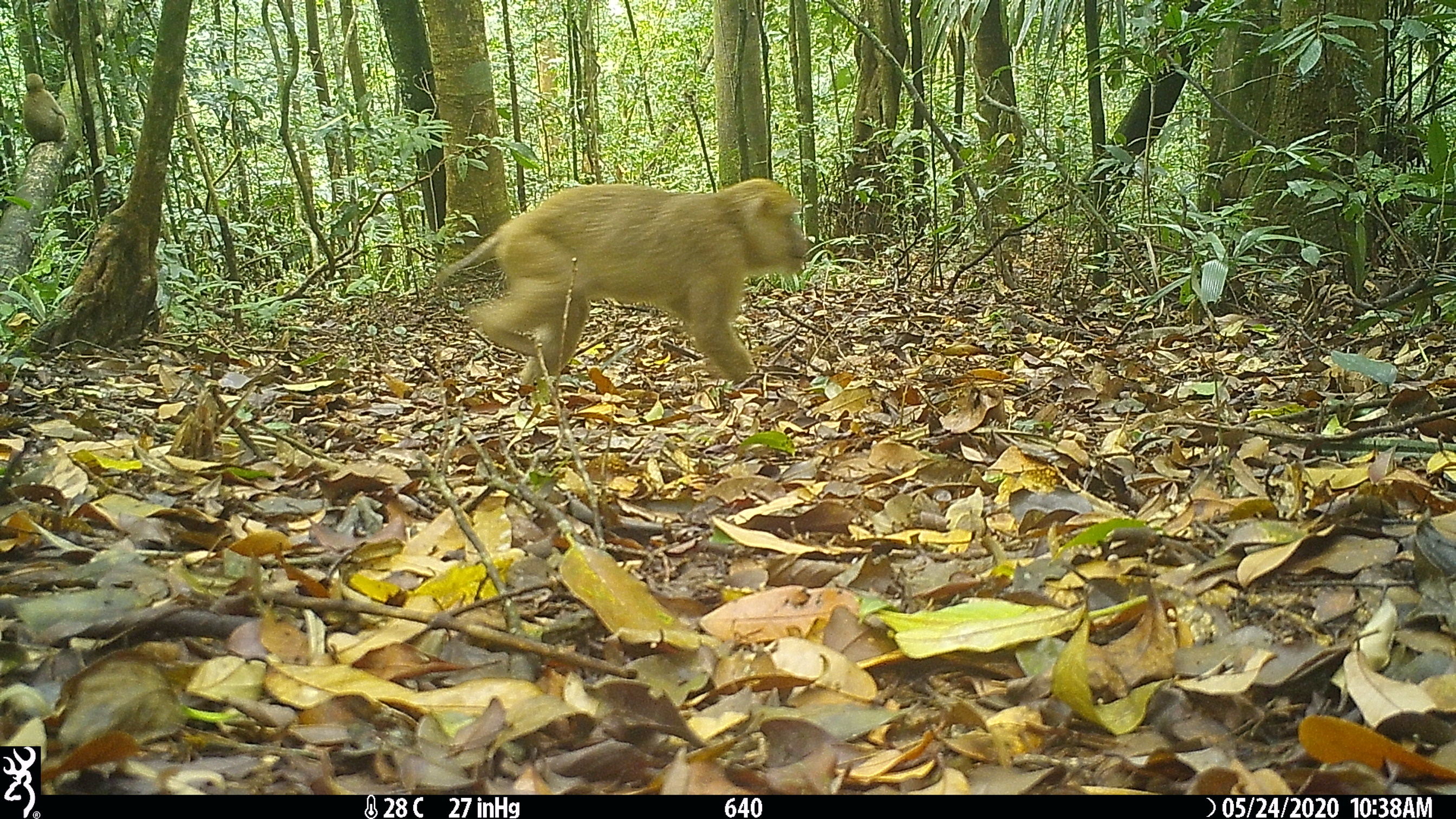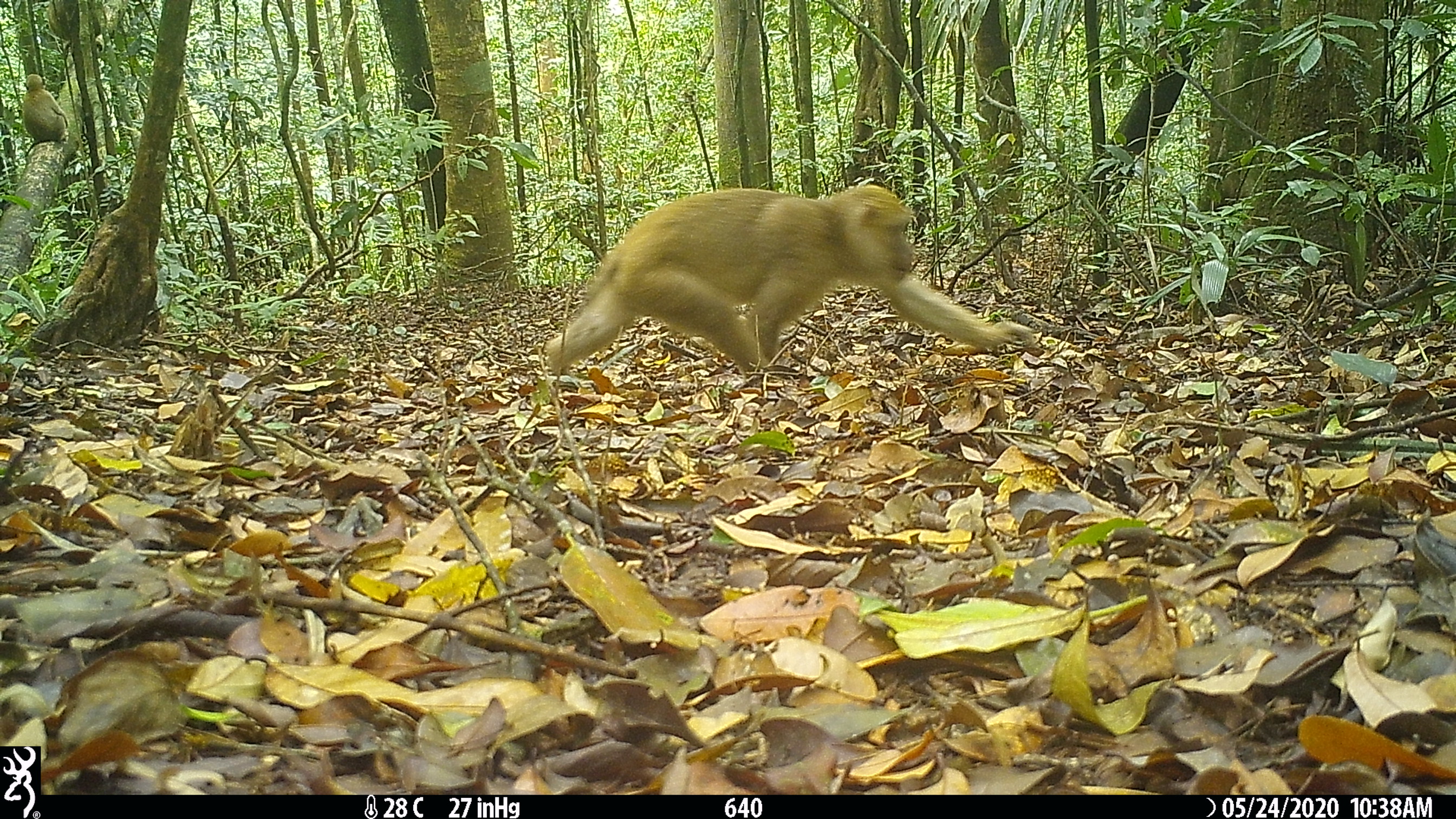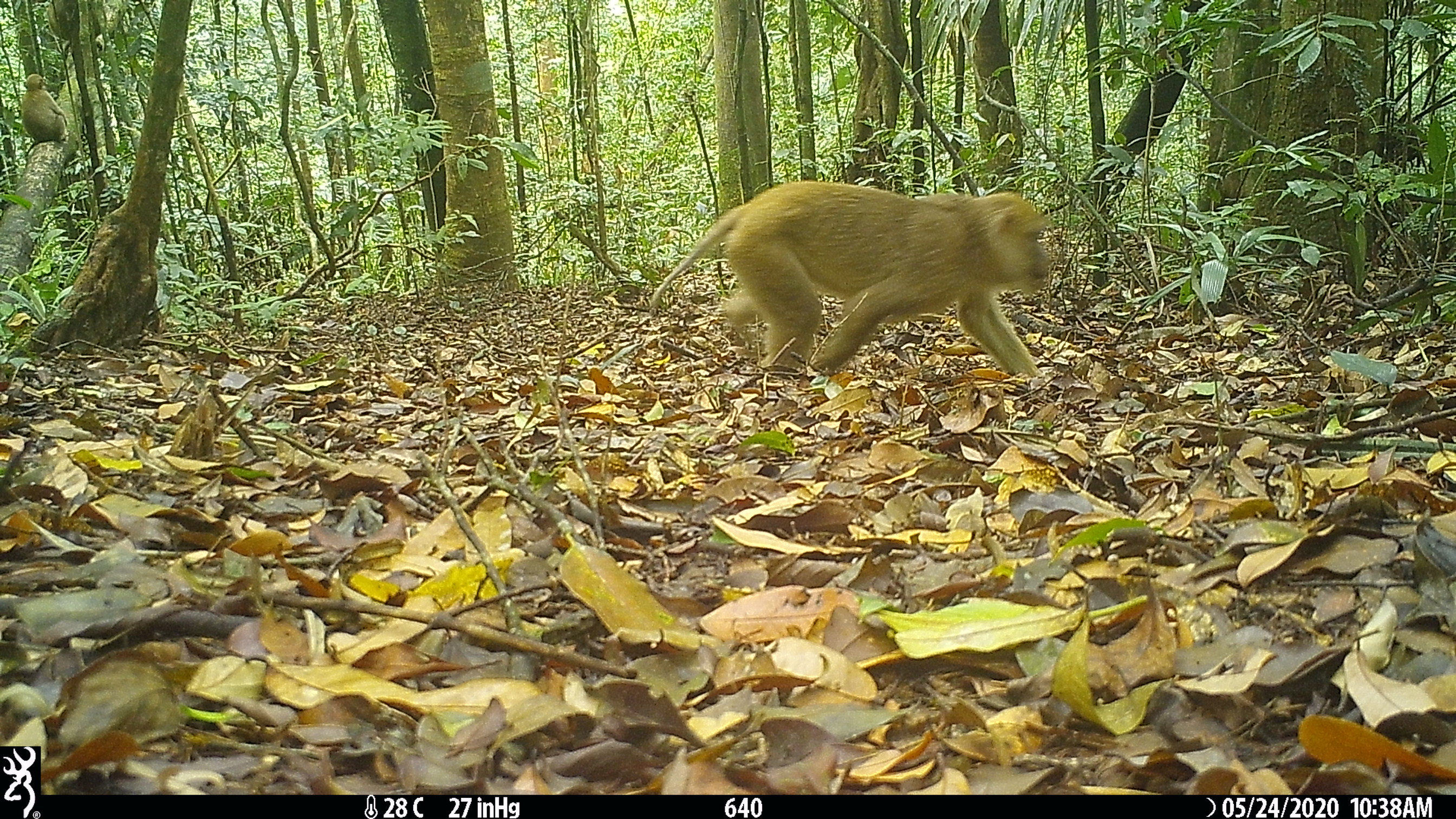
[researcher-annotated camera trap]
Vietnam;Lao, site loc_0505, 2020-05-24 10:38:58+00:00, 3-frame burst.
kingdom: Animalia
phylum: Chordata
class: Mammalia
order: Primates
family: Cercopithecidae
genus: Macaca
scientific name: Macaca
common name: macaques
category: assam or rhesus macaque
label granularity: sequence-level